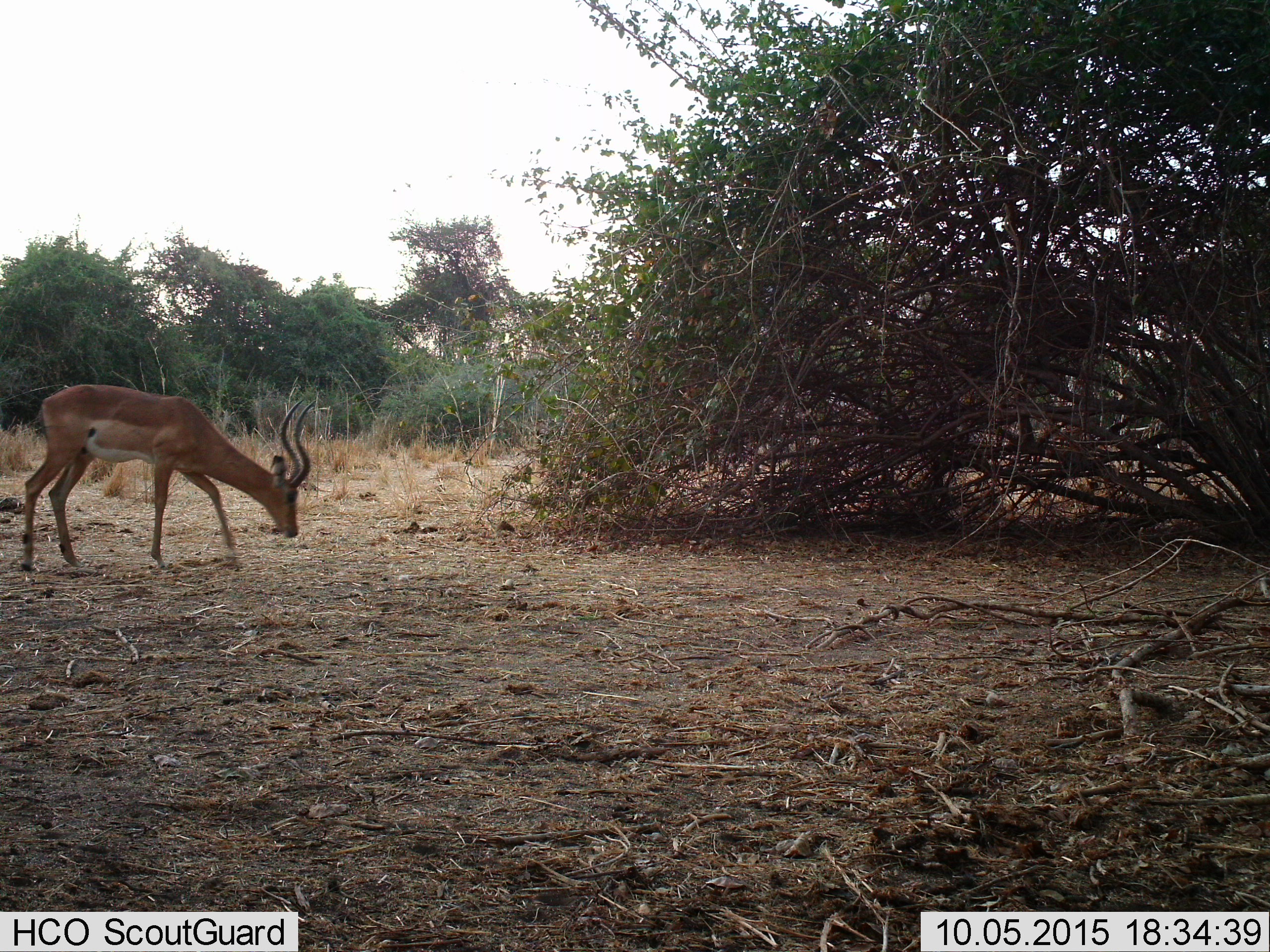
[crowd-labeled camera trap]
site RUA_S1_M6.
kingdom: Animalia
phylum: Chordata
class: Mammalia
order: Artiodactyla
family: Bovidae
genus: Aepyceros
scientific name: Aepyceros melampus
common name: impala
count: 1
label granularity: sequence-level